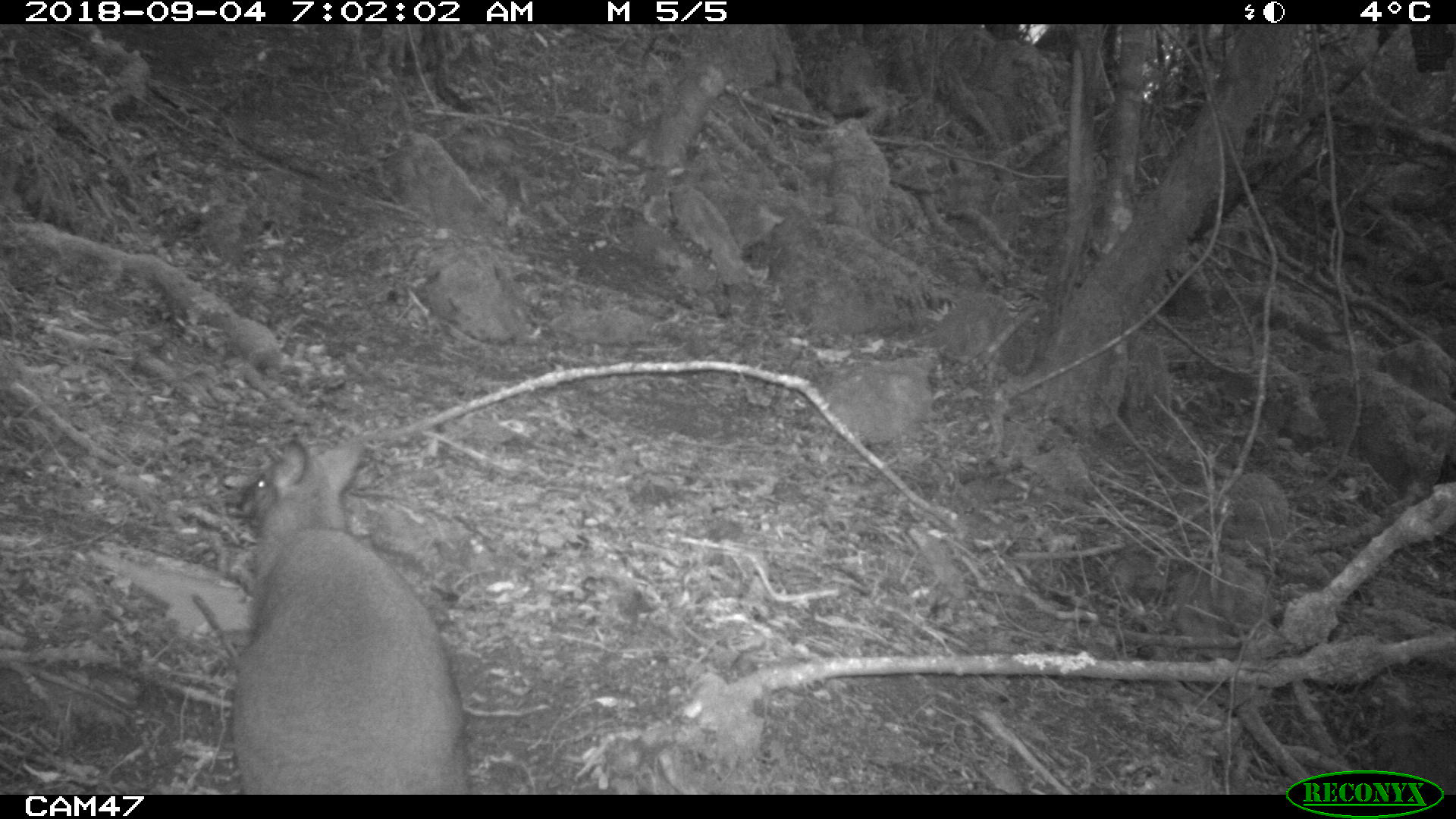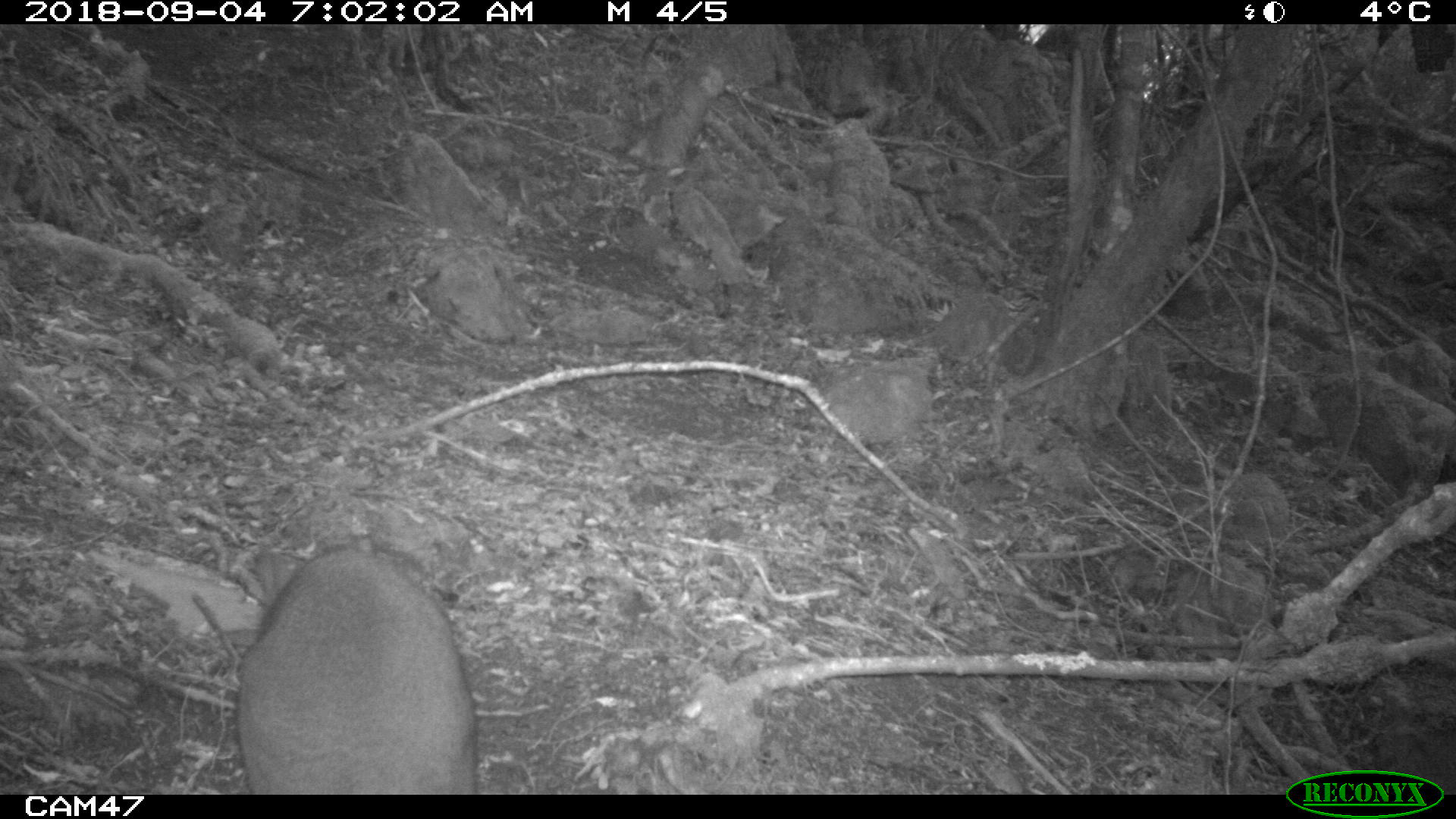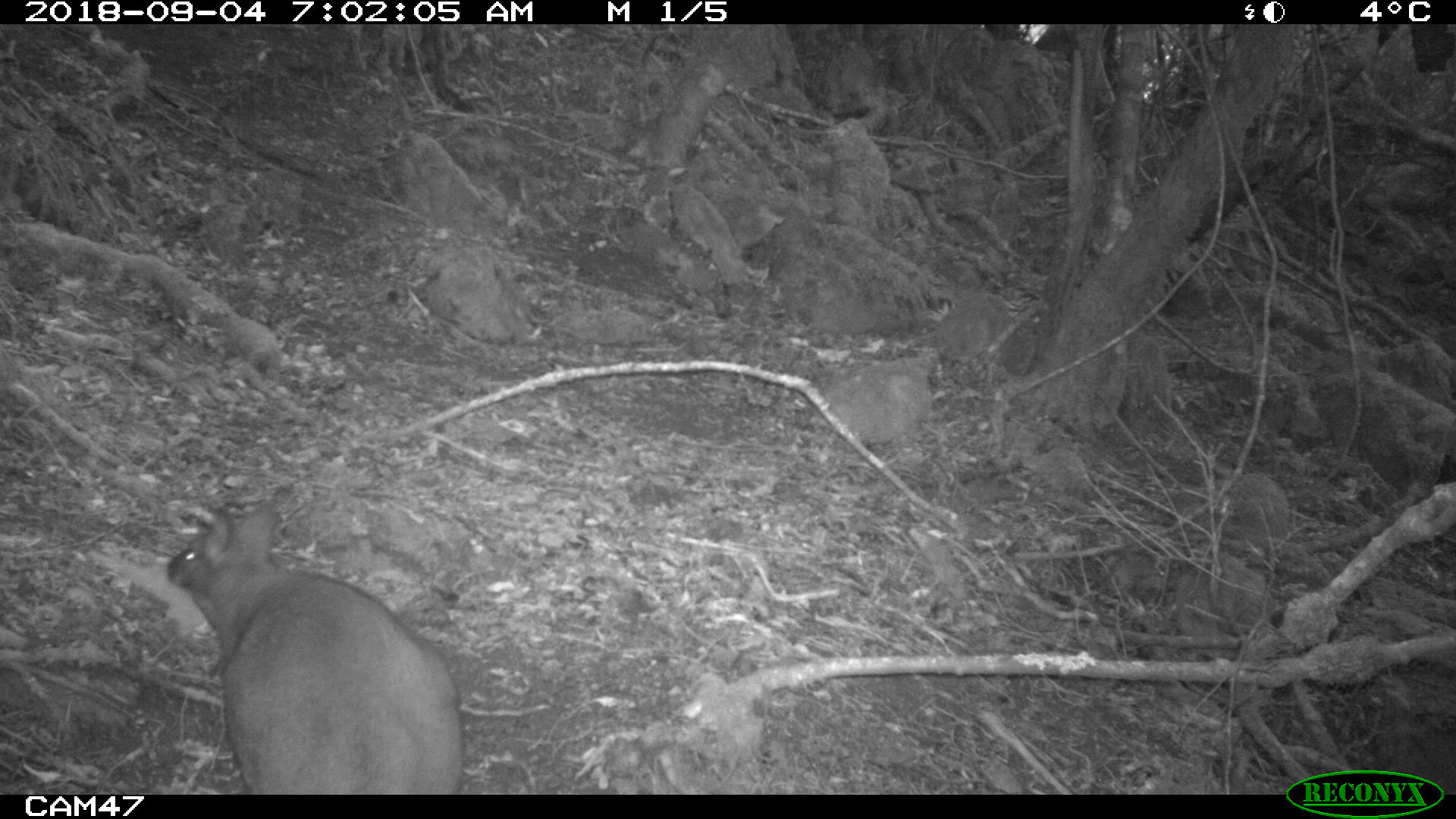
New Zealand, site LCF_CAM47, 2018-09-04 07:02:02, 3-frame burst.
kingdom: Animalia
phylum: Chordata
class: Mammalia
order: Diprotodontia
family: Macropodidae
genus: Notamacropus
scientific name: Notamacropus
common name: wallaby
Wallaby (Notamacropus).